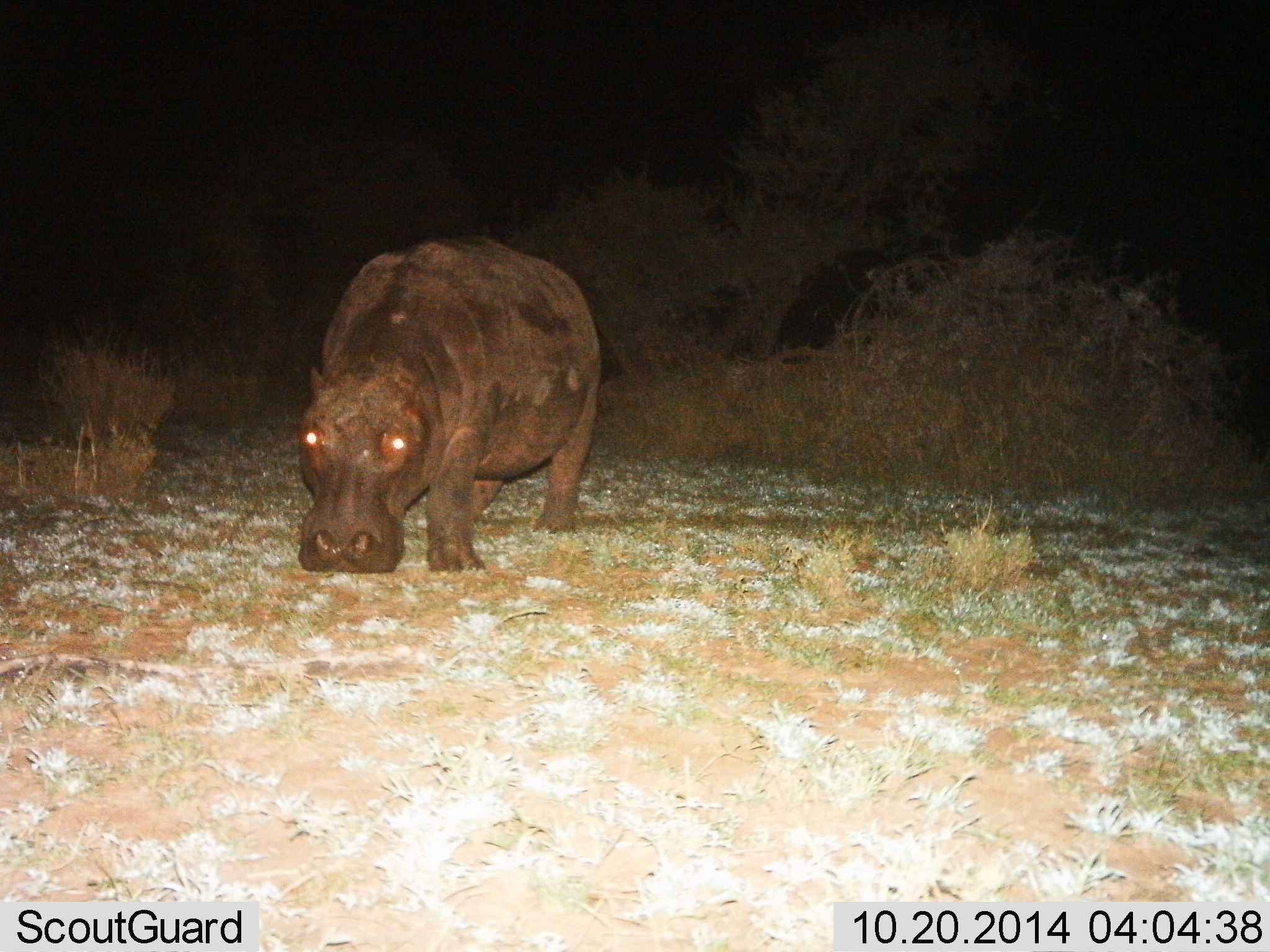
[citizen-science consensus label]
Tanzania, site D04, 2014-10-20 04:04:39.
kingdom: Animalia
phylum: Chordata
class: Mammalia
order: Artiodactyla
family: Hippopotamidae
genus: Hippopotamus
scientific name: Hippopotamus amphibius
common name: hippopotamus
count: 1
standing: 40%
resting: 0%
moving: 0%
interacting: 0%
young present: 0%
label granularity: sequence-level